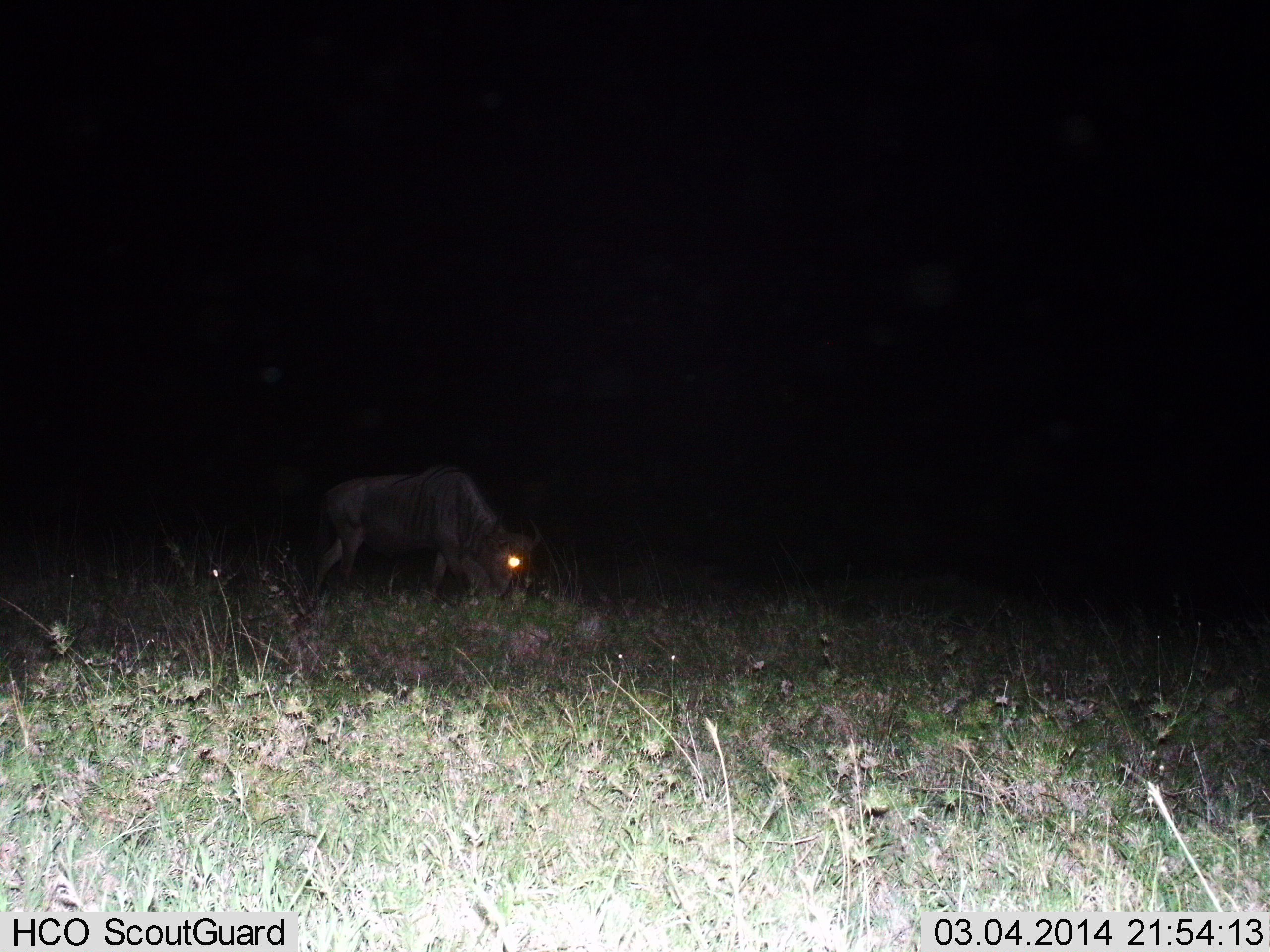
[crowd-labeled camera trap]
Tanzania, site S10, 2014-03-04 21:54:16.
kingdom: Animalia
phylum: Chordata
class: Mammalia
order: Artiodactyla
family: Bovidae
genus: Connochaetes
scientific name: Connochaetes taurinus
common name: blue wildebeest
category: wildebeest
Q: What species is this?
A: Wildebeest (blue wildebeest) (Connochaetes taurinus).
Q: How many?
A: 1.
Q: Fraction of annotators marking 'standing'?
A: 20%.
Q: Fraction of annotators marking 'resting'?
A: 0%.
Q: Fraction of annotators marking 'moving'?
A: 10%.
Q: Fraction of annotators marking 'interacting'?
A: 0%.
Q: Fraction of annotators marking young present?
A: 0%.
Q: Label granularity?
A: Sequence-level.